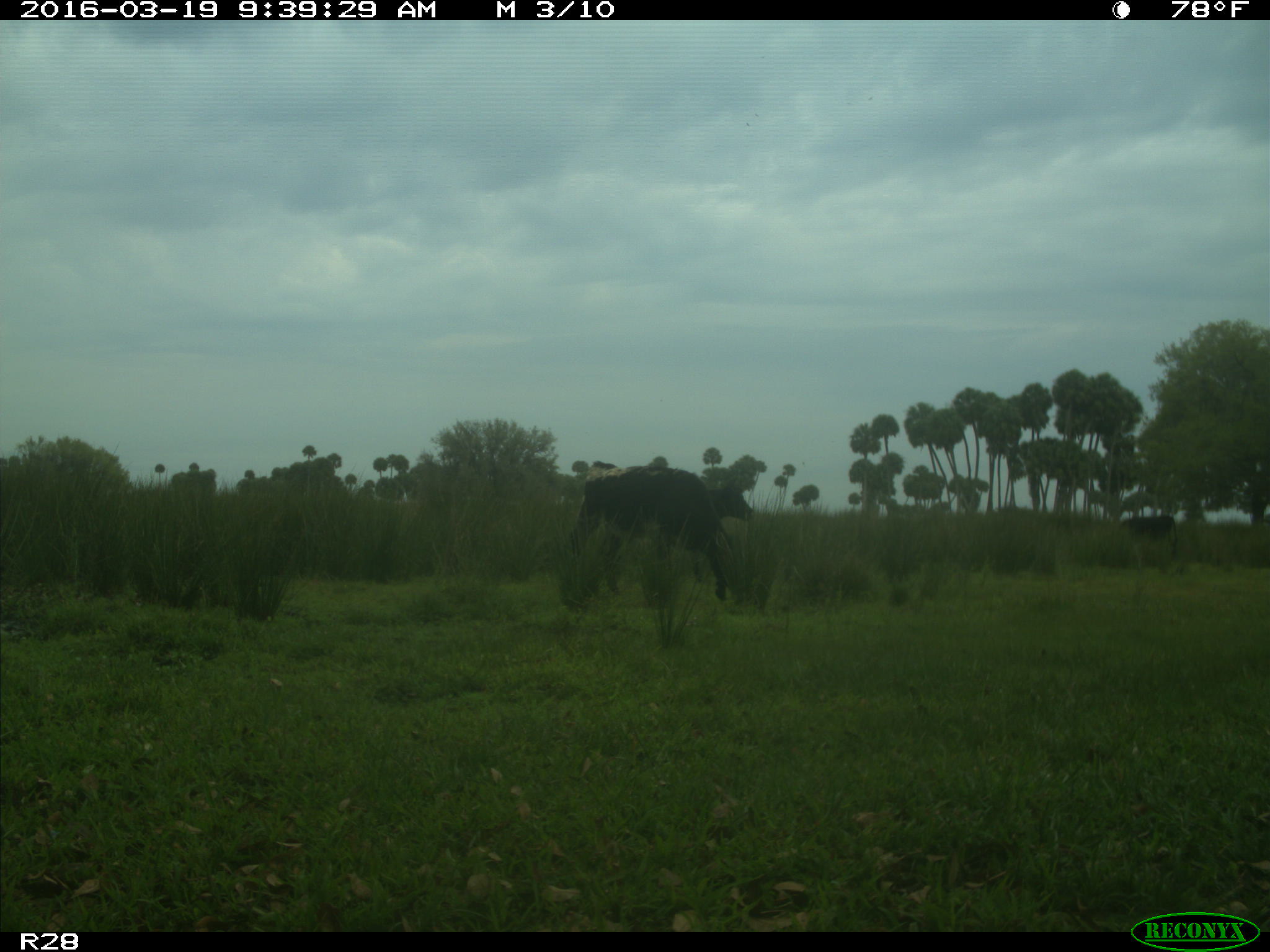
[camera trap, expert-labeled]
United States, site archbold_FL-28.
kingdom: Animalia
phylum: Chordata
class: Mammalia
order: Artiodactyla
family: Bovidae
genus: Bos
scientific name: Bos taurus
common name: domestic cow